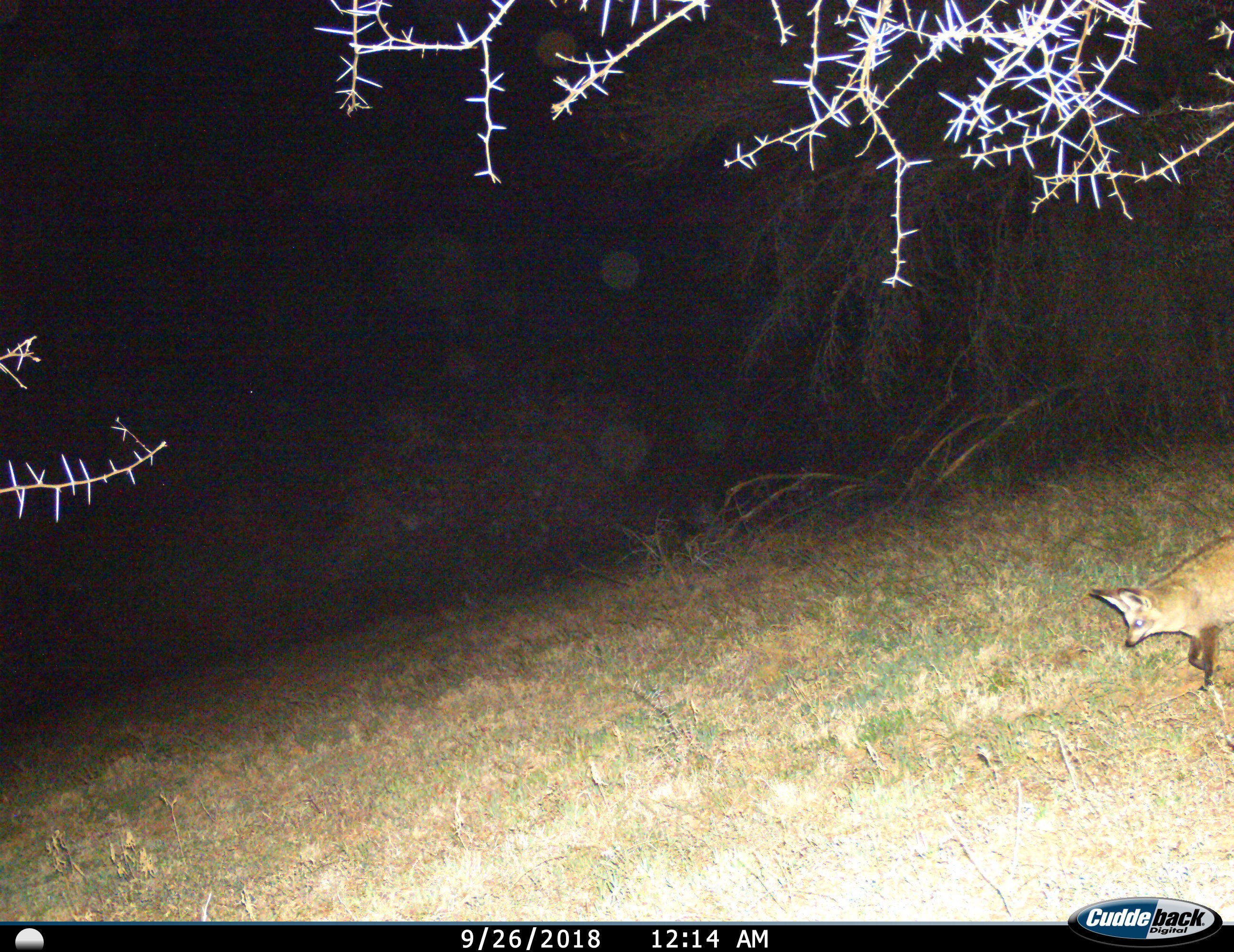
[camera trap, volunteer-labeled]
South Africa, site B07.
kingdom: Animalia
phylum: Chordata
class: Mammalia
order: Carnivora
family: Canidae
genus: Otocyon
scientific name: Otocyon megalotis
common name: bat-eared fox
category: foxbateared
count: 1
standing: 14%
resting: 0%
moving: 86%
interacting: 0%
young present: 0%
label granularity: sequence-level